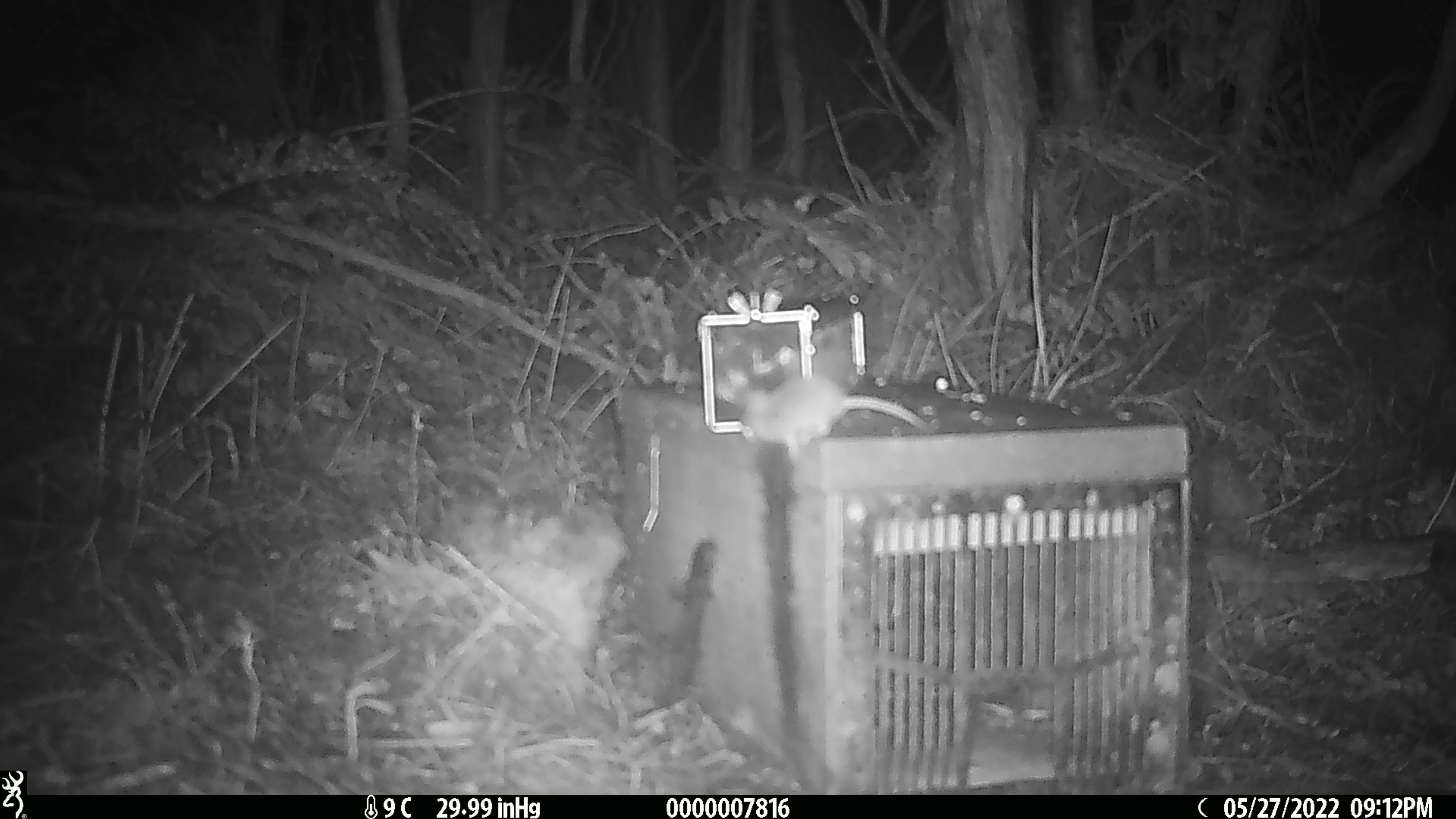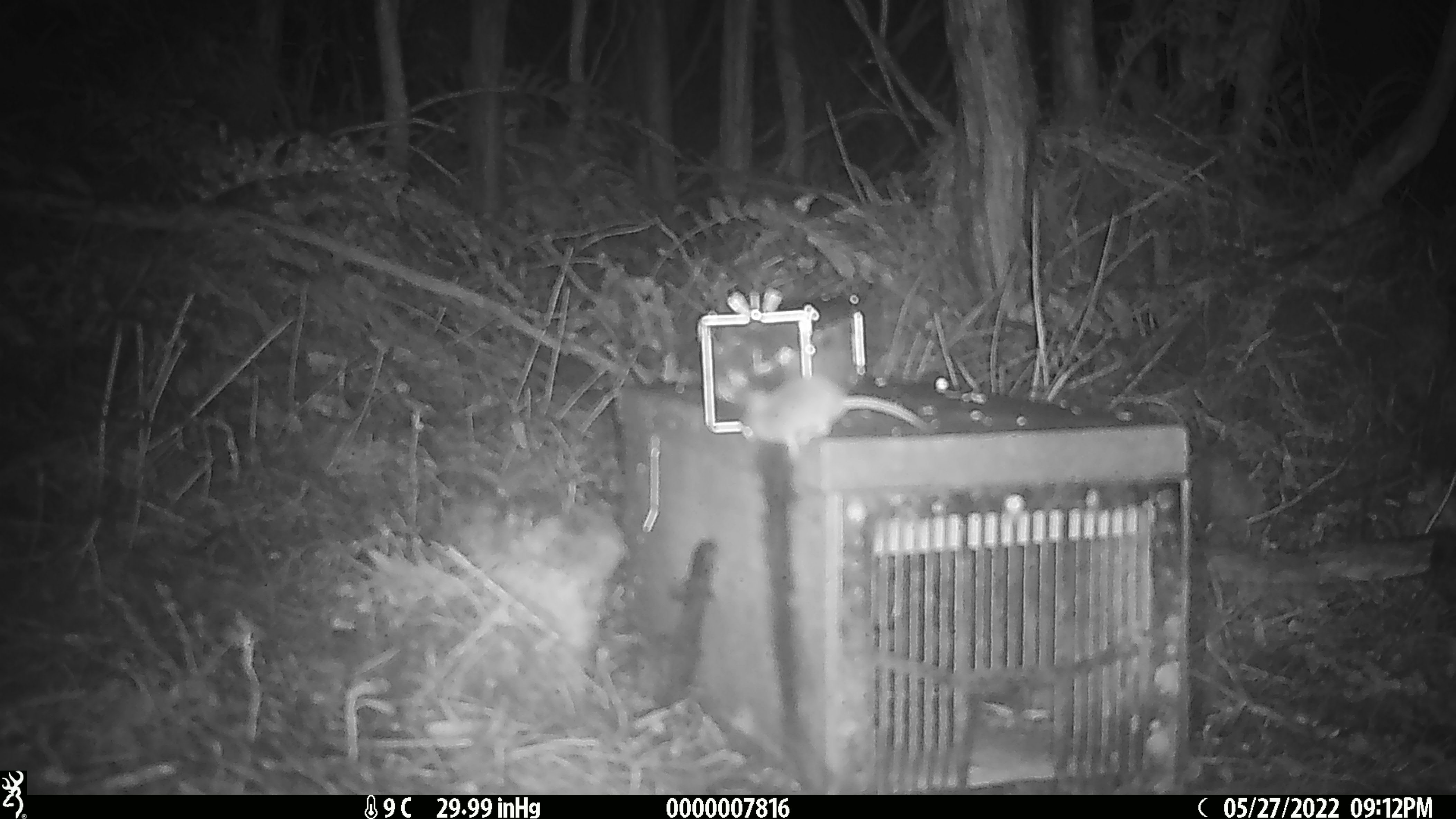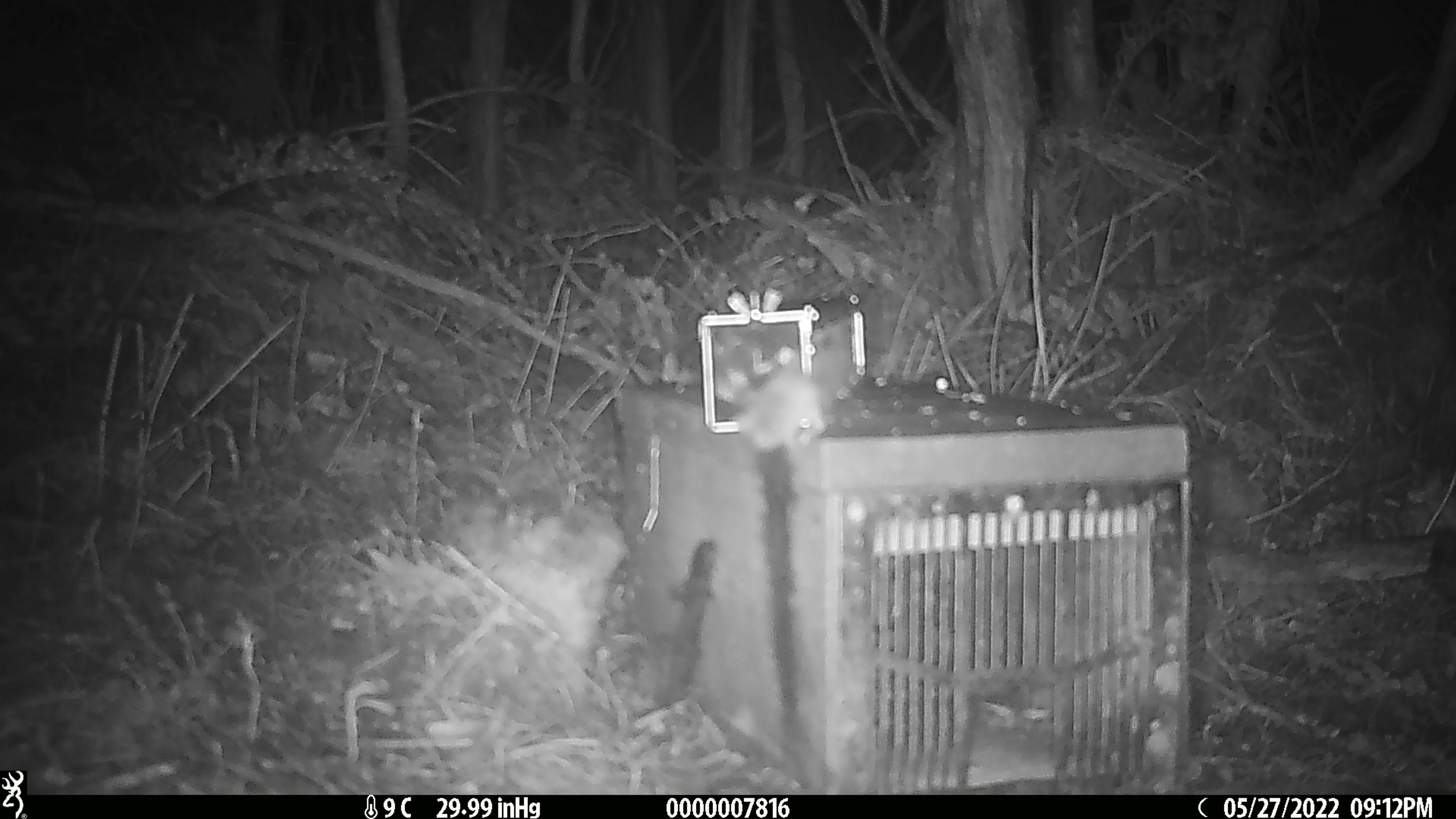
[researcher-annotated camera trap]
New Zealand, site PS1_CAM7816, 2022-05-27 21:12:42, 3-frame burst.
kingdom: Animalia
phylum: Chordata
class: Mammalia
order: Rodentia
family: Muridae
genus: Mus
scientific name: Mus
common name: mouse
Mouse (Mus).